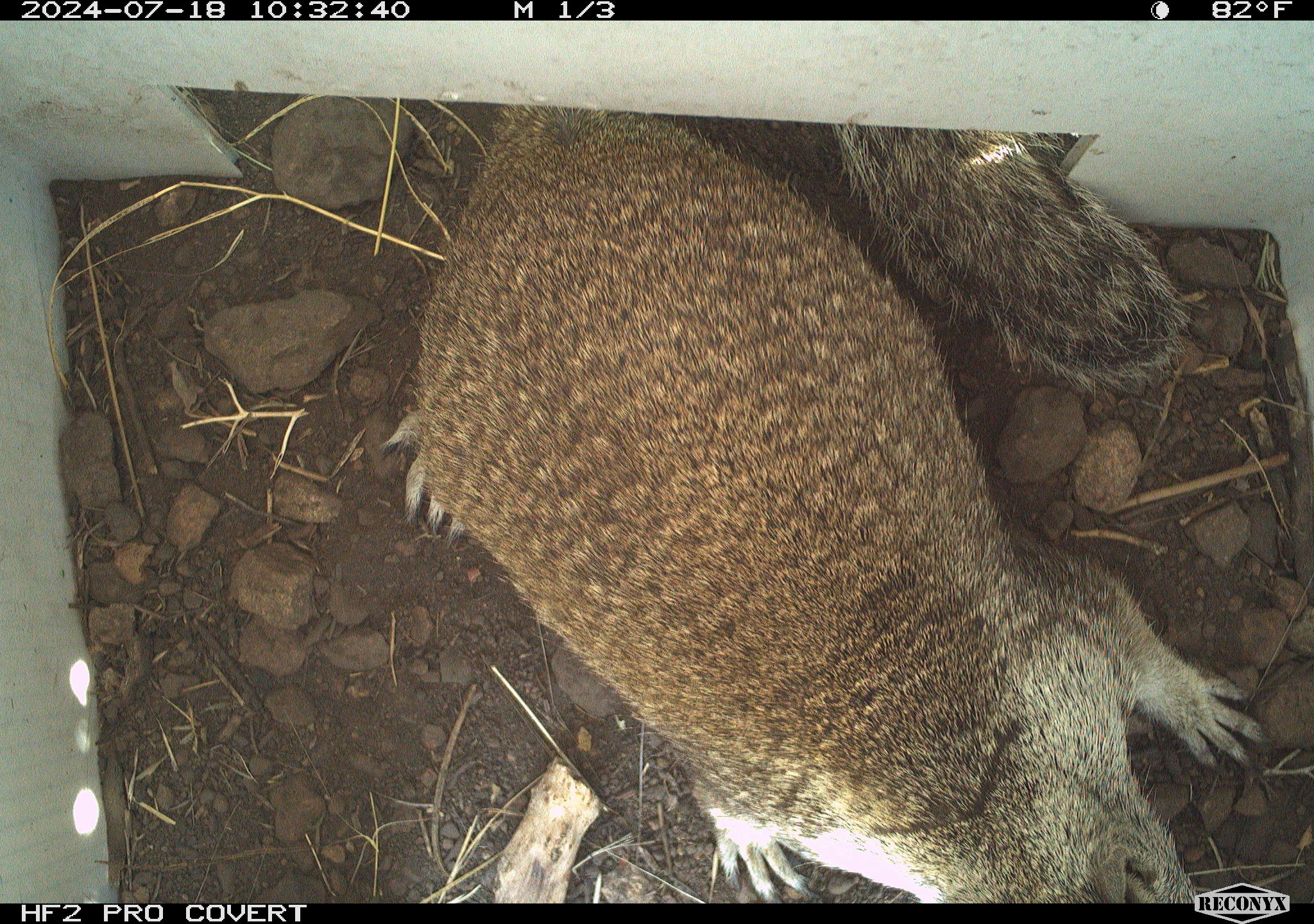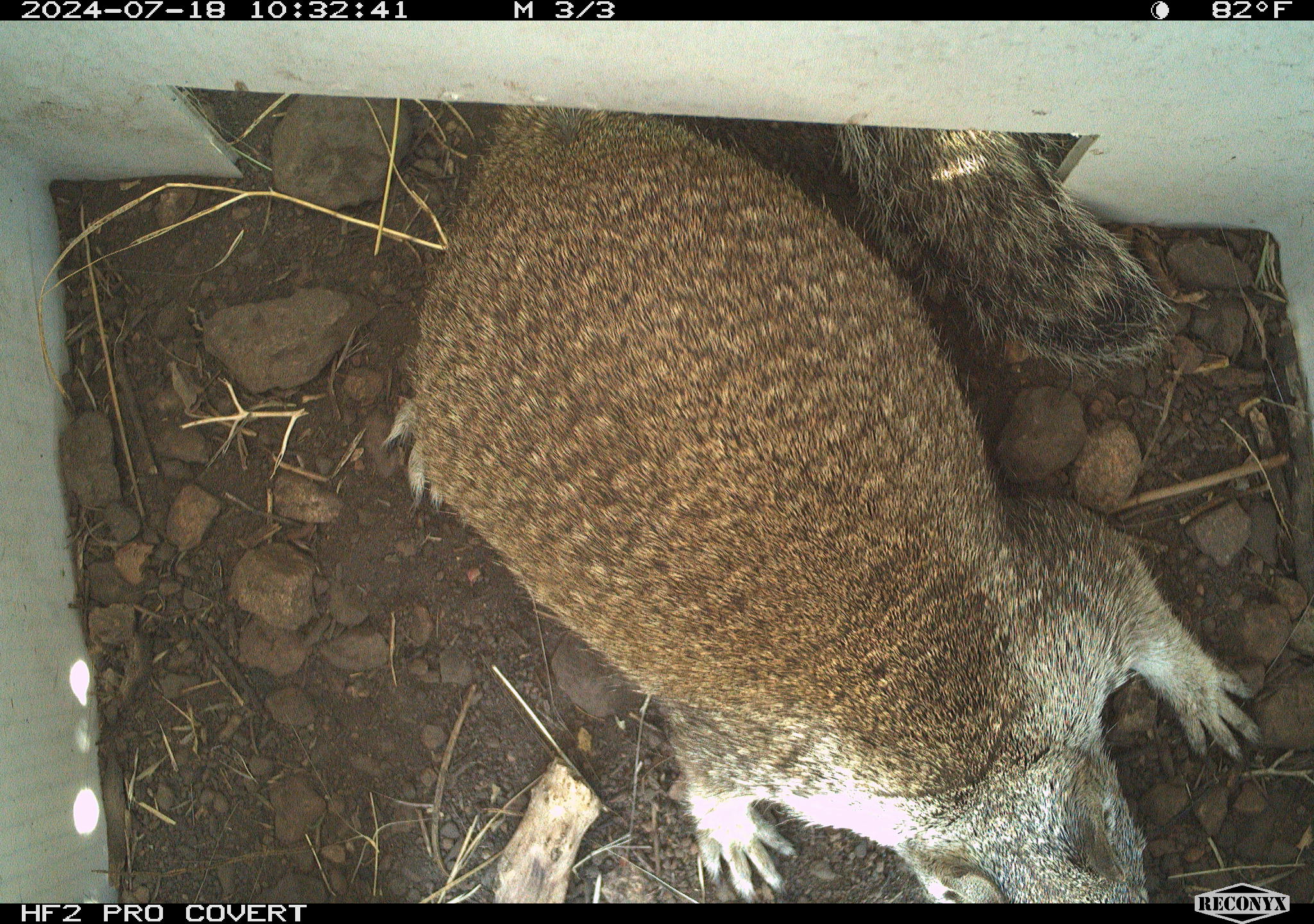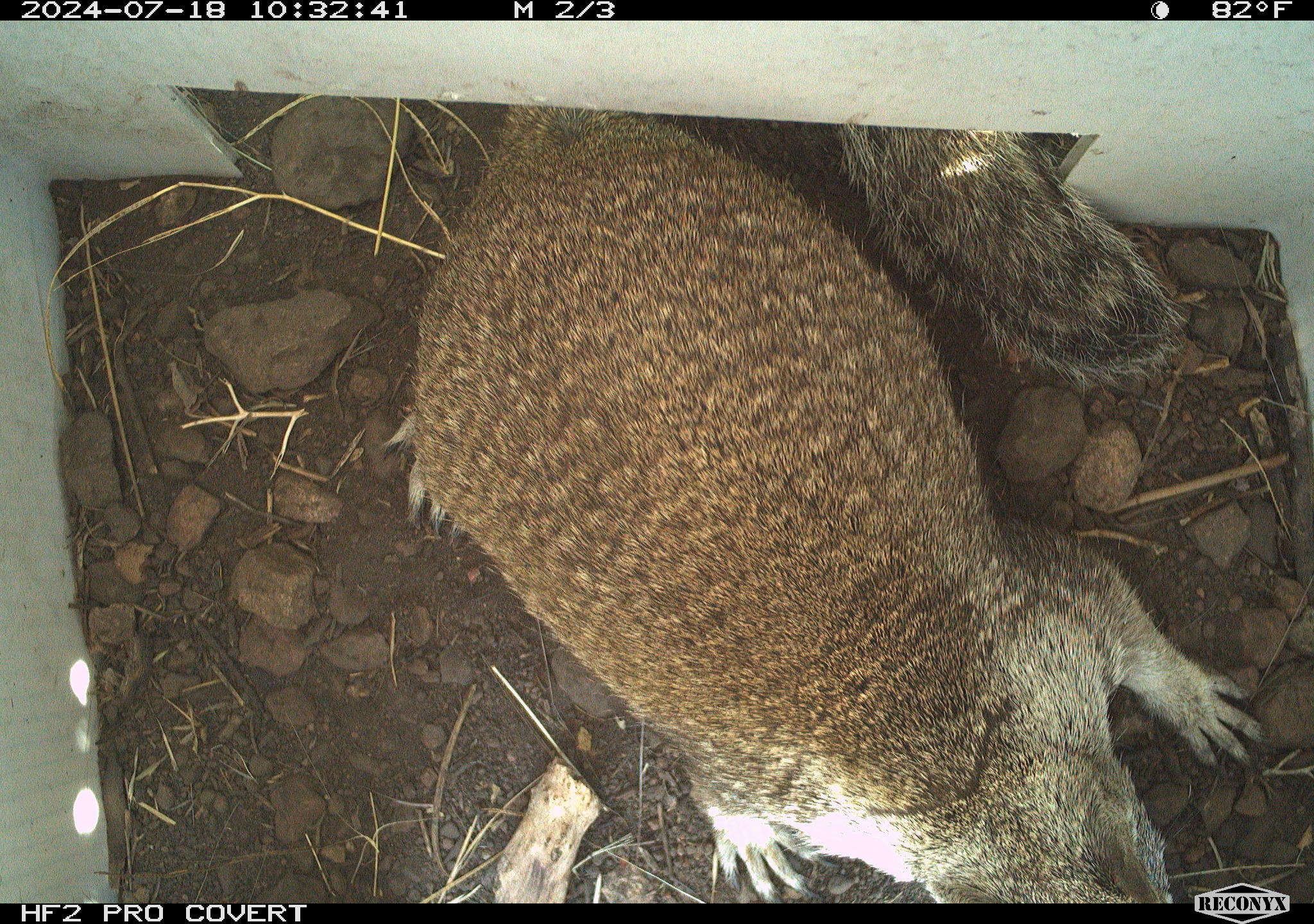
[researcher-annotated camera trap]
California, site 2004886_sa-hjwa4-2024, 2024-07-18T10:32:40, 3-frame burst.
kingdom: Animalia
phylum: Chordata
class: Mammalia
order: Rodentia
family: Sciuridae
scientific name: Sciuridae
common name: squirrels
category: sciuridae family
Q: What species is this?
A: Sciuridae family (squirrels) (Sciuridae).